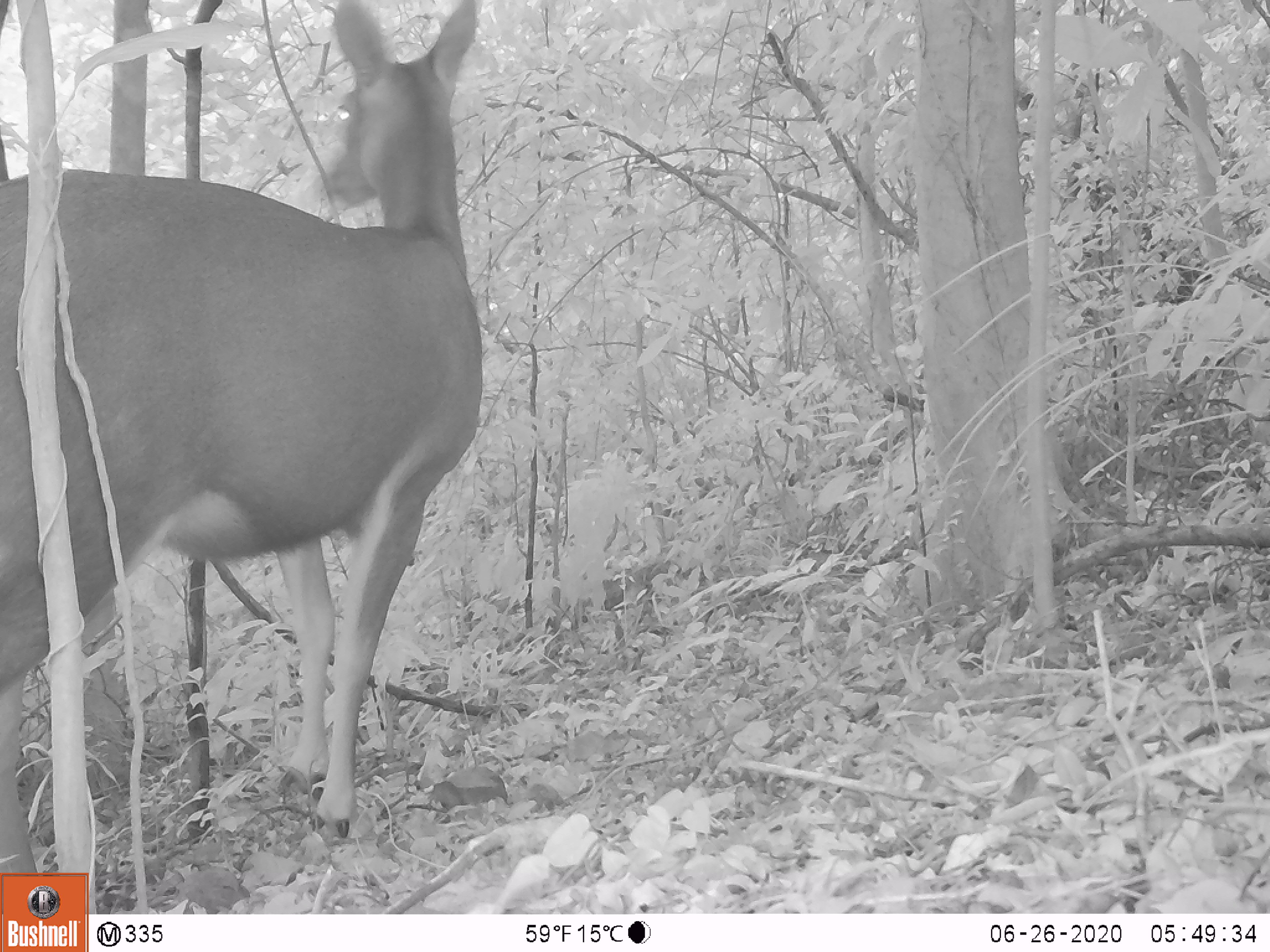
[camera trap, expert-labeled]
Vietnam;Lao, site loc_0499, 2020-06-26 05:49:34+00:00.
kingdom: Animalia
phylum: Chordata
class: Mammalia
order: Artiodactyla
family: Cervidae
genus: Rusa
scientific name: Rusa unicolor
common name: sambar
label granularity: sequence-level